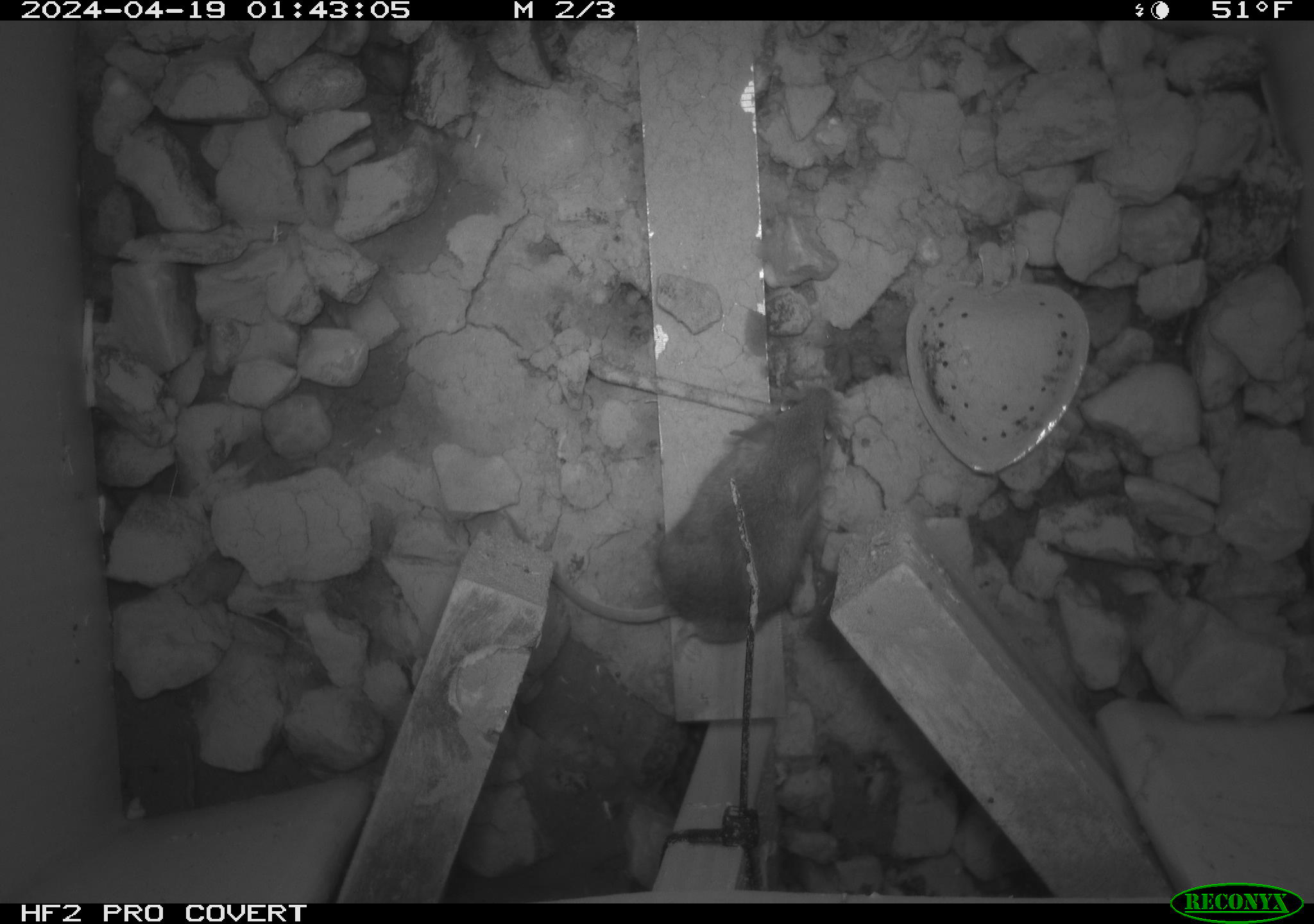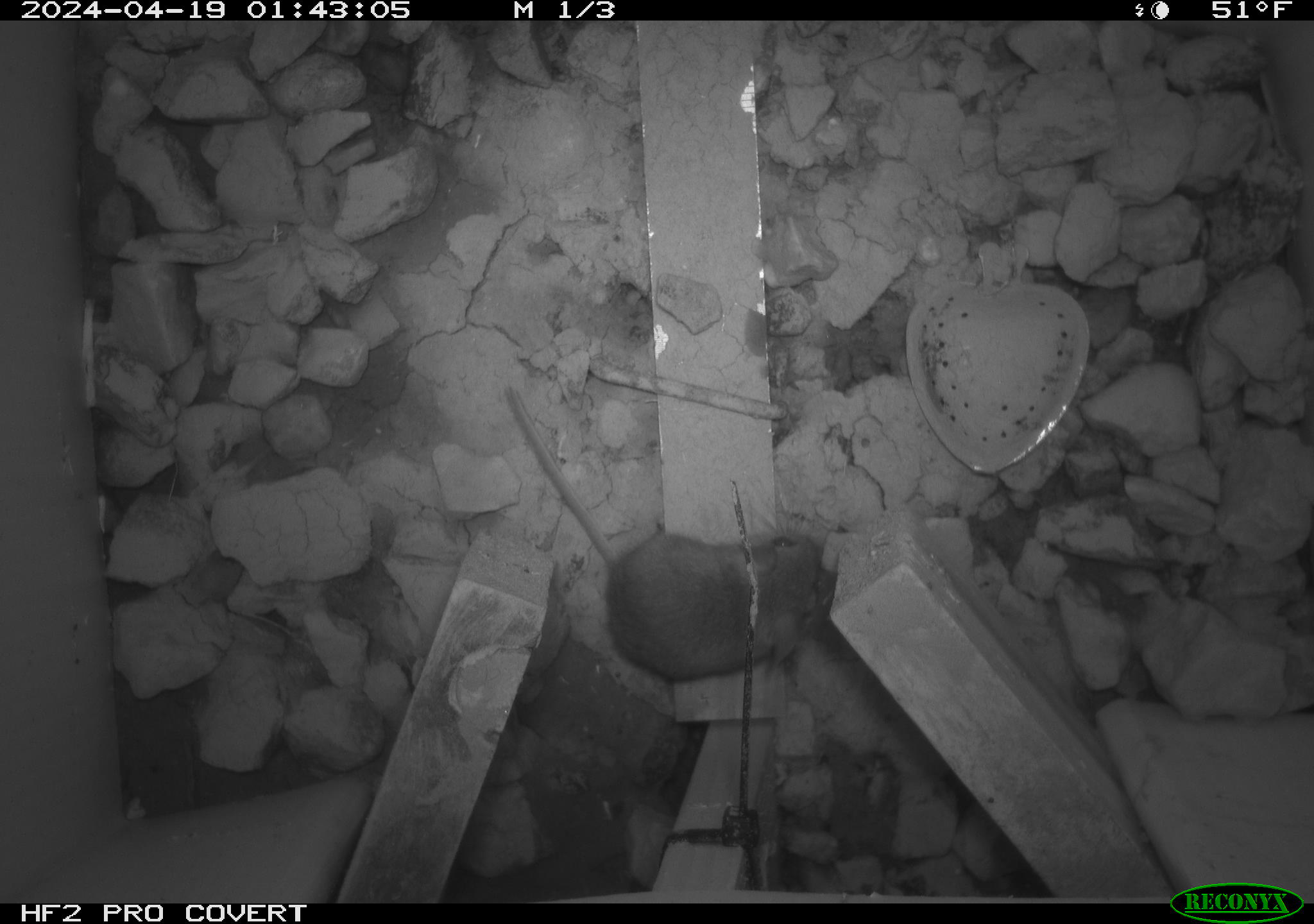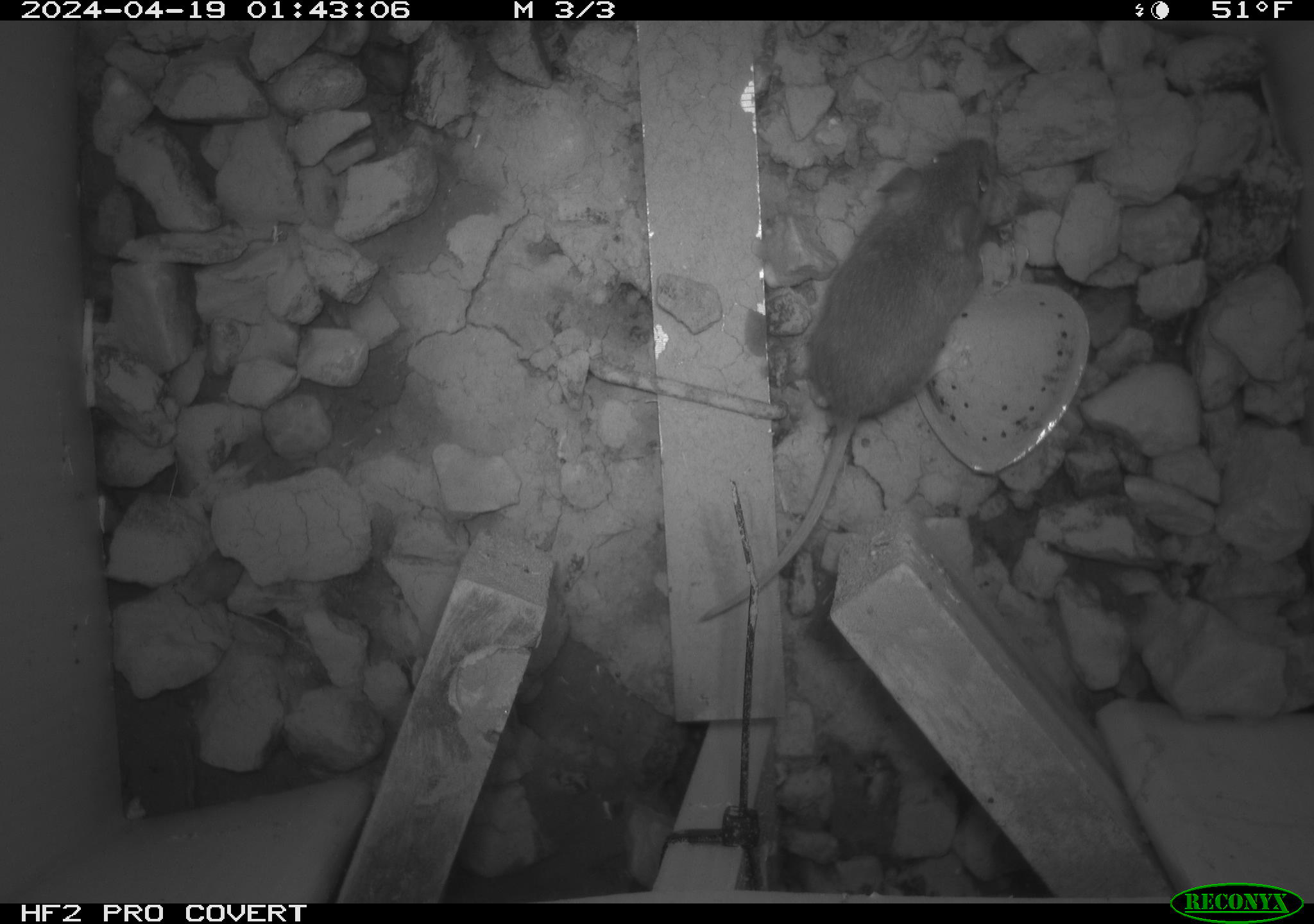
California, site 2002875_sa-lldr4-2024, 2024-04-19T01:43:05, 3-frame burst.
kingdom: Animalia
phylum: Chordata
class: Mammalia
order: Rodentia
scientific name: Rodentia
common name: mouse species